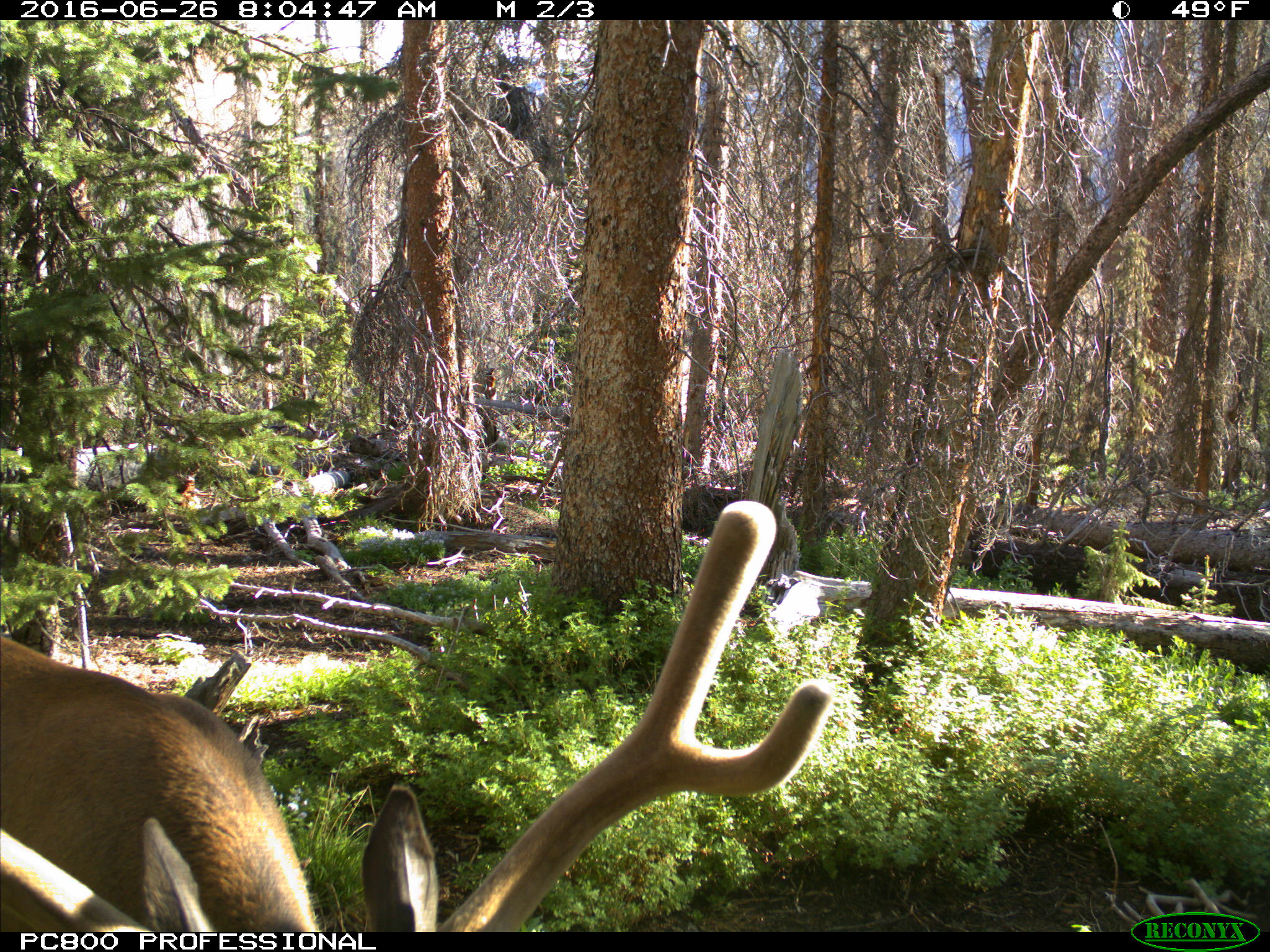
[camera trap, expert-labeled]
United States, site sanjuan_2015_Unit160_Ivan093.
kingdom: Animalia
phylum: Chordata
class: Mammalia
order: Artiodactyla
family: Cervidae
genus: Cervus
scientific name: Cervus elaphus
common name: red deer